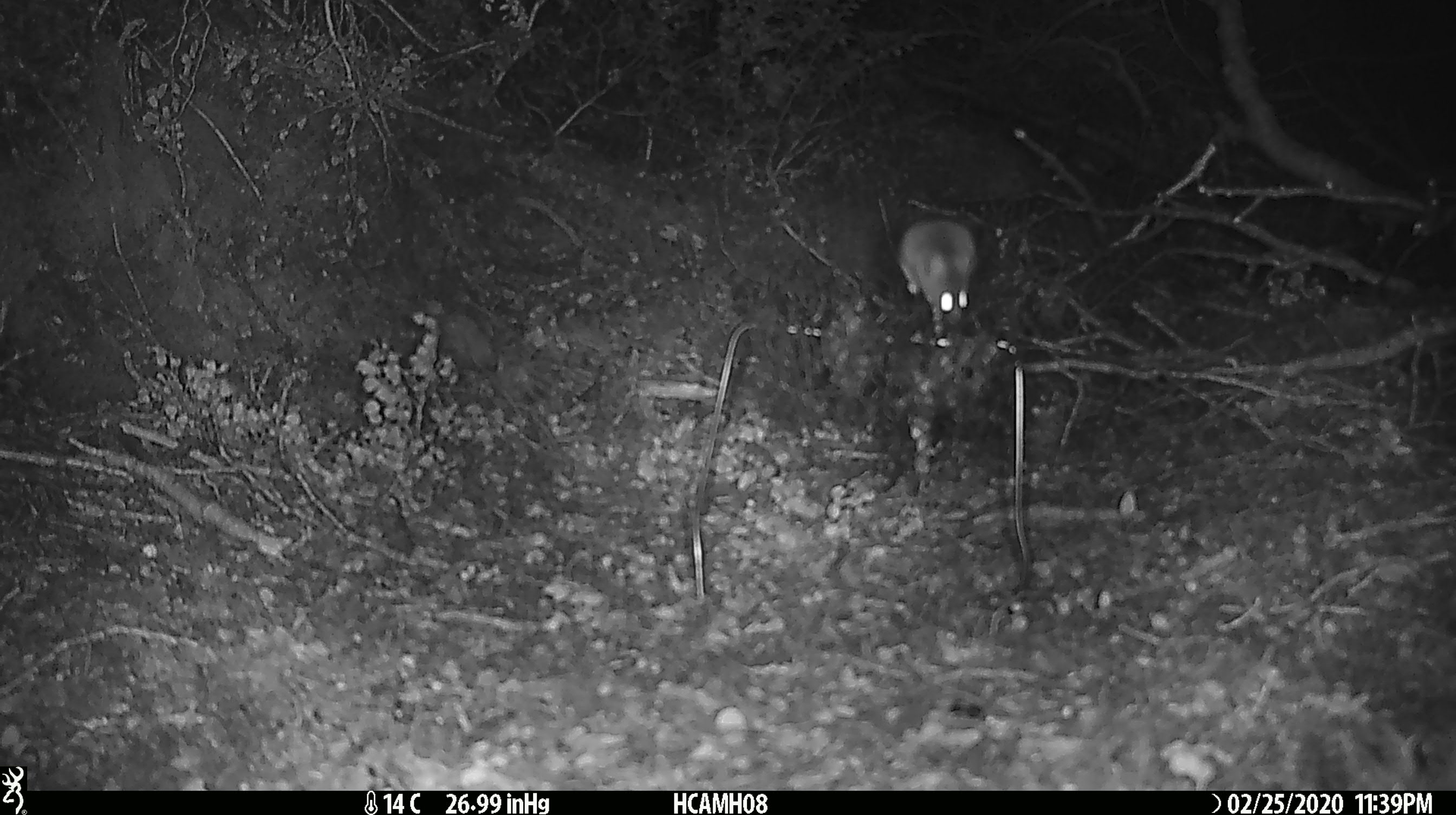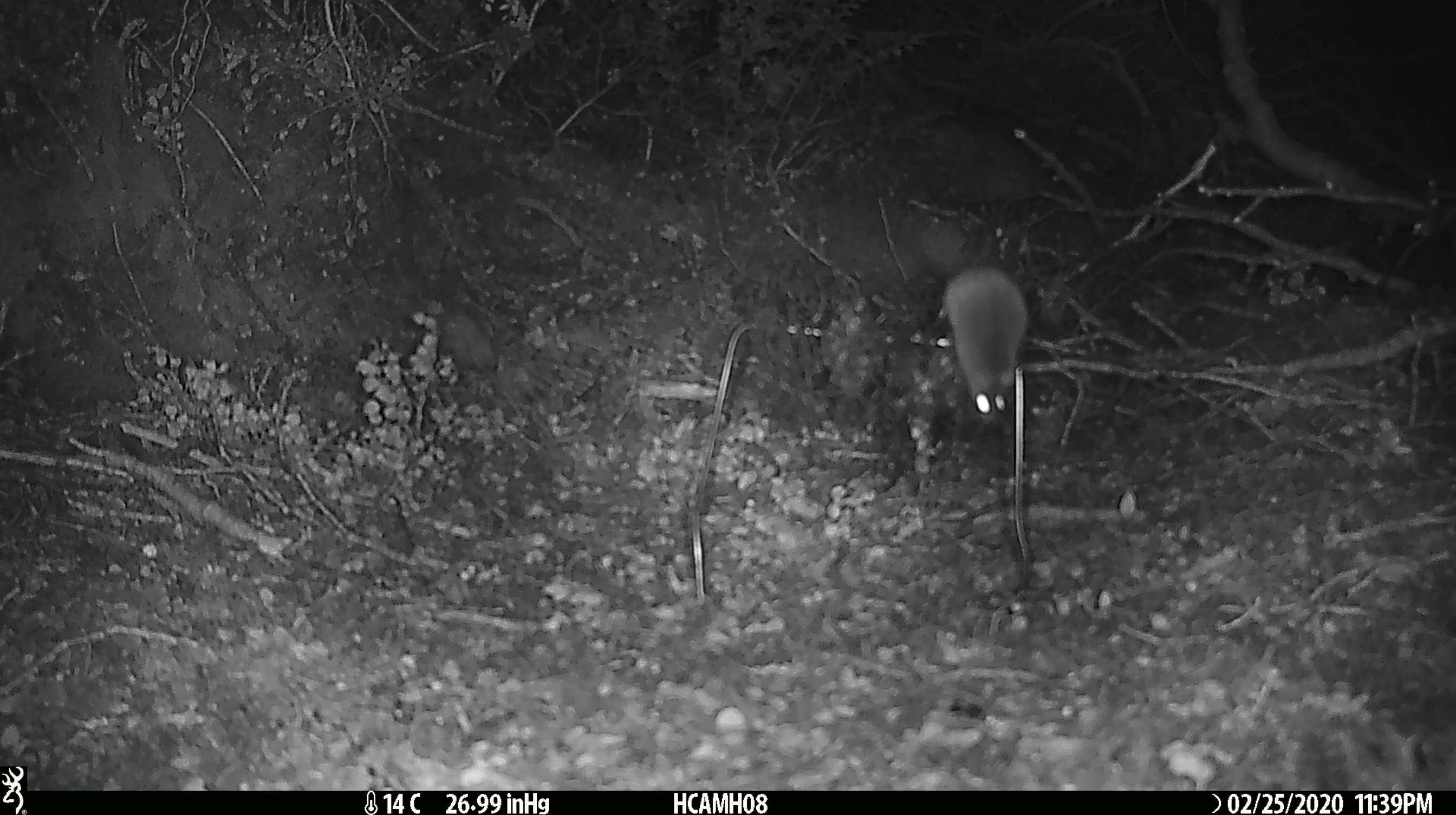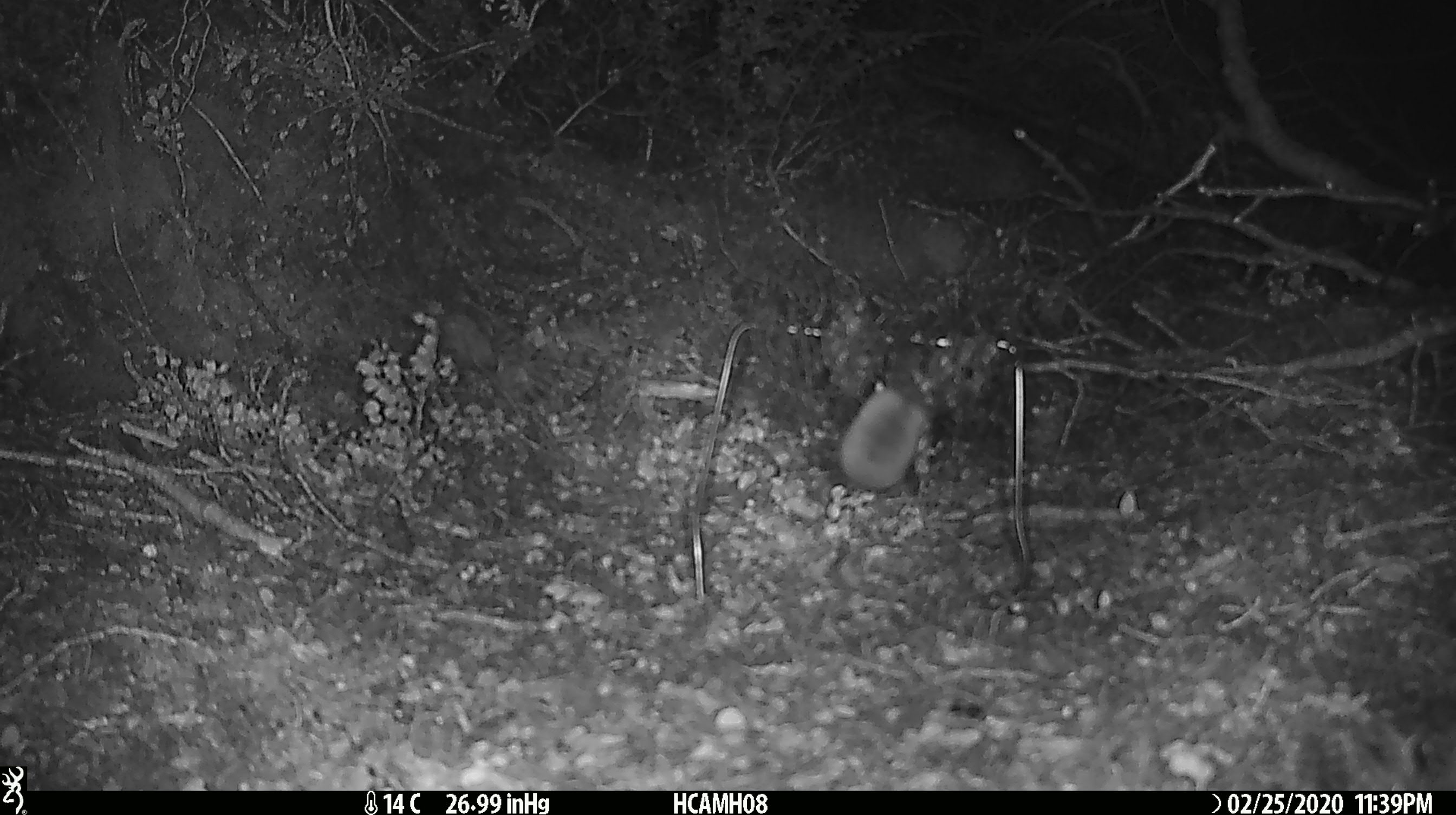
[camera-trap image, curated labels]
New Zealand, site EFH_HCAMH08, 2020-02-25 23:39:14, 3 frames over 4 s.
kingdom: Animalia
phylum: Chordata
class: Mammalia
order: Rodentia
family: Muridae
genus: Mus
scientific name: Mus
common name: mouse